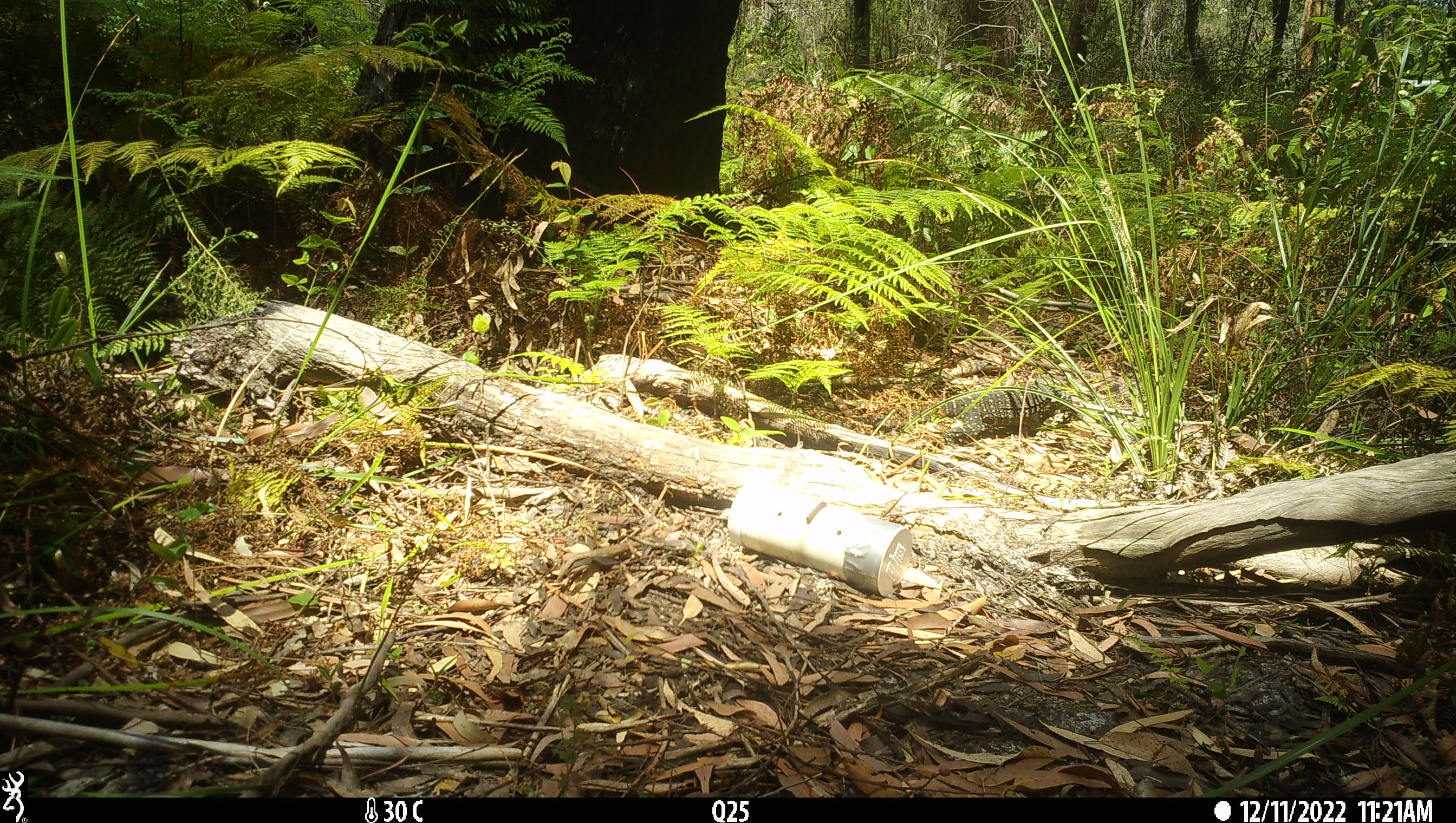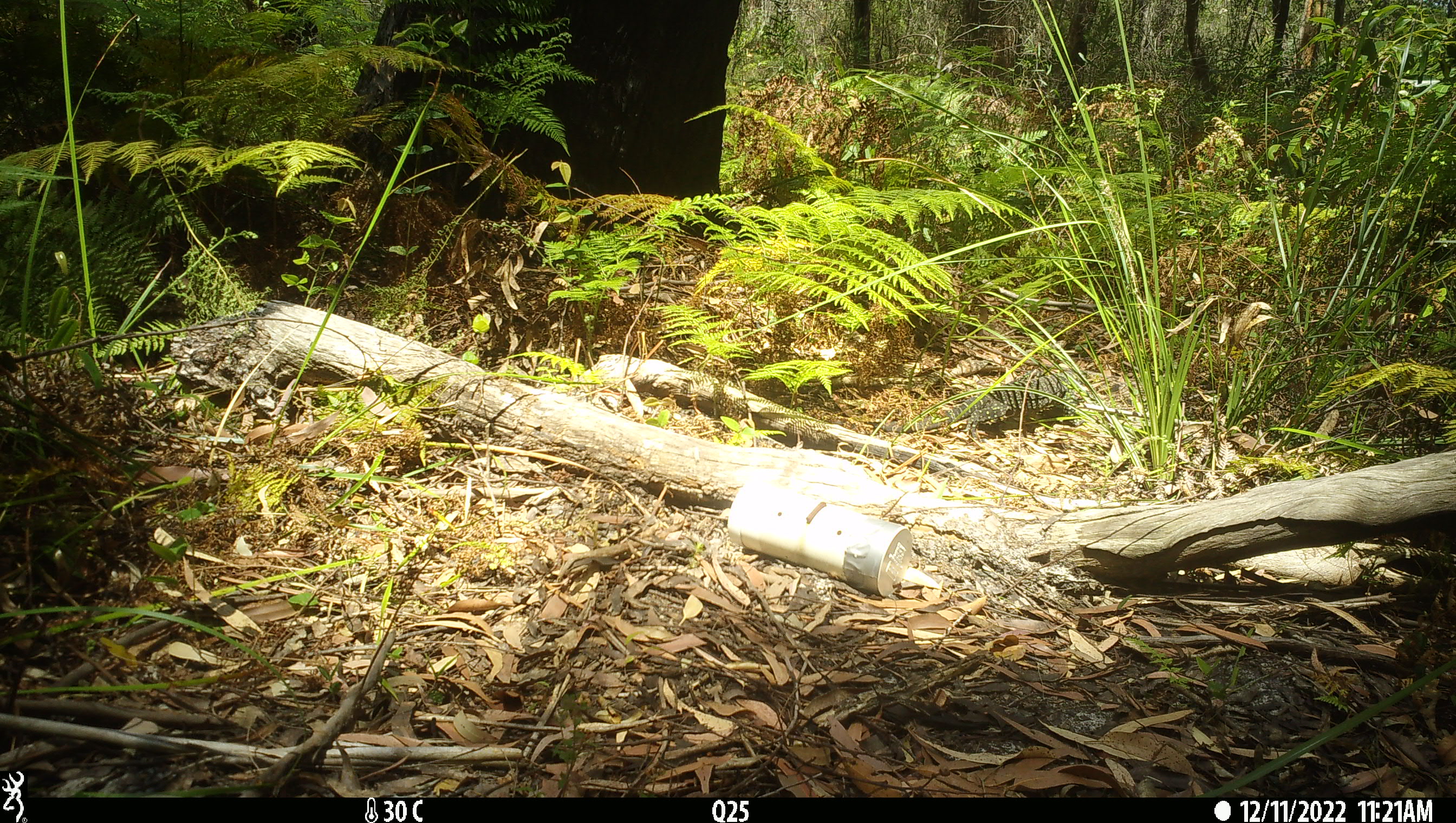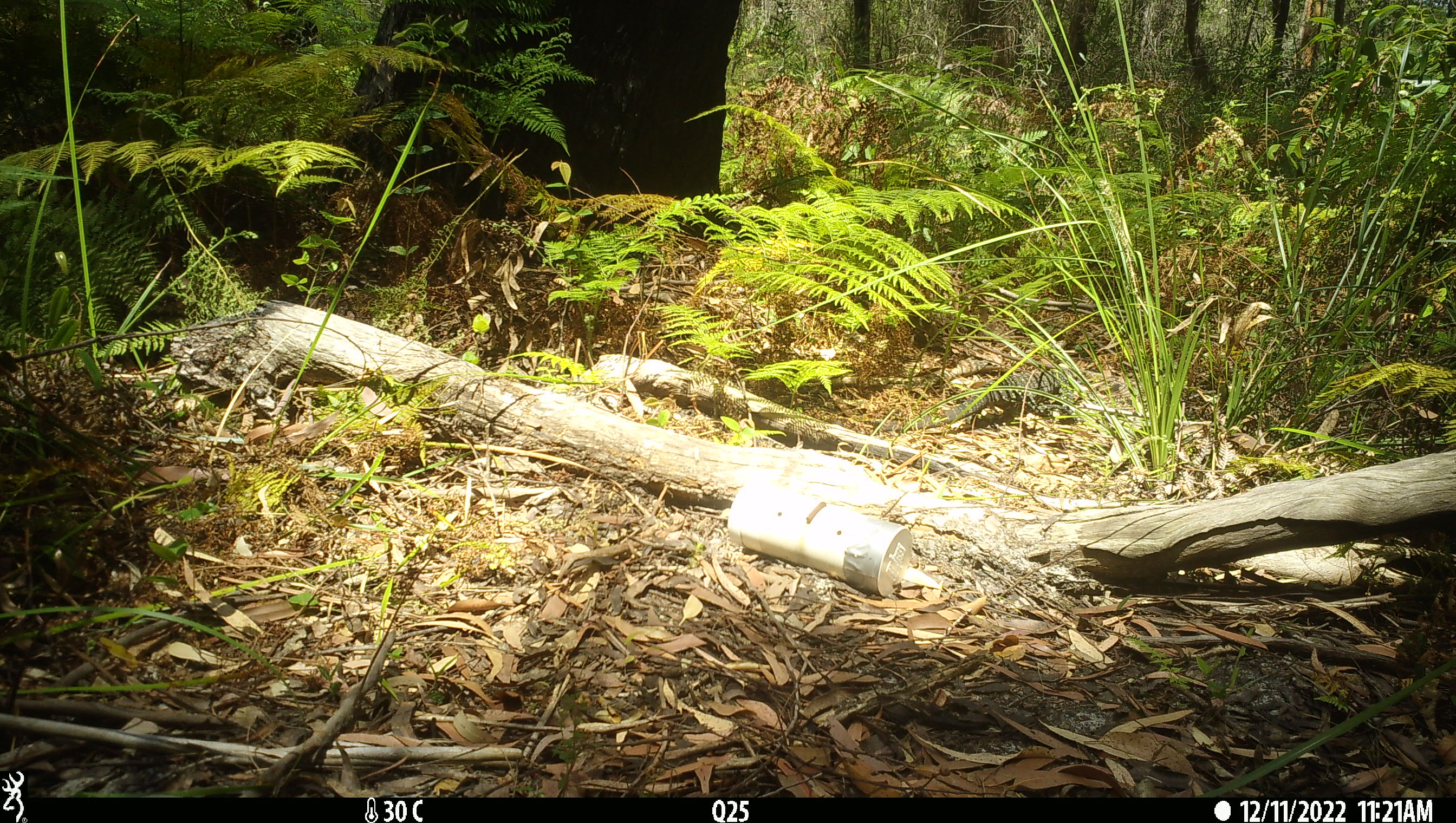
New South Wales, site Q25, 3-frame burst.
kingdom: Animalia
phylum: Chordata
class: Reptilia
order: Squamata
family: Varanidae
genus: Varanus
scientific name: Varanus varius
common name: lace monitor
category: goanna